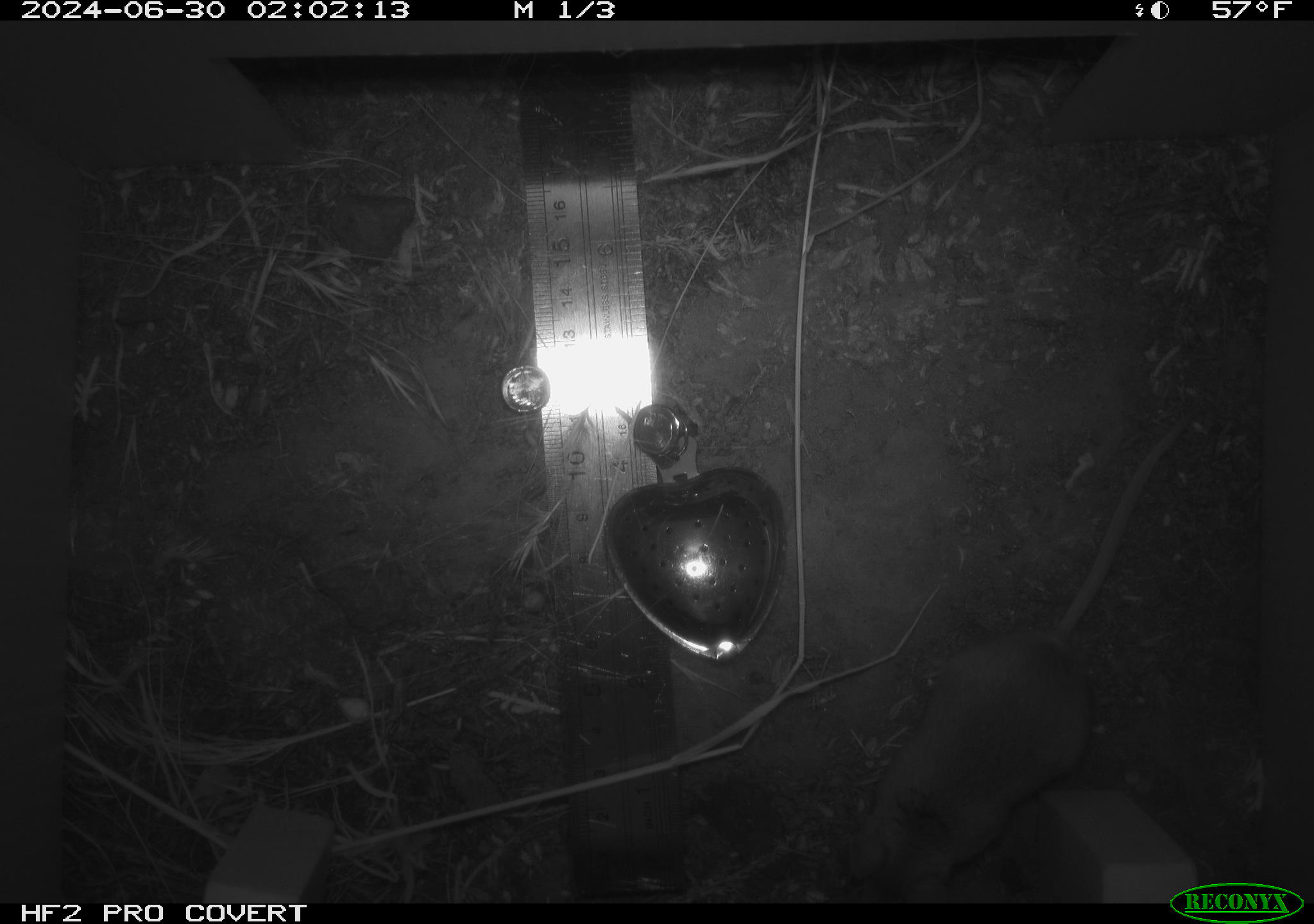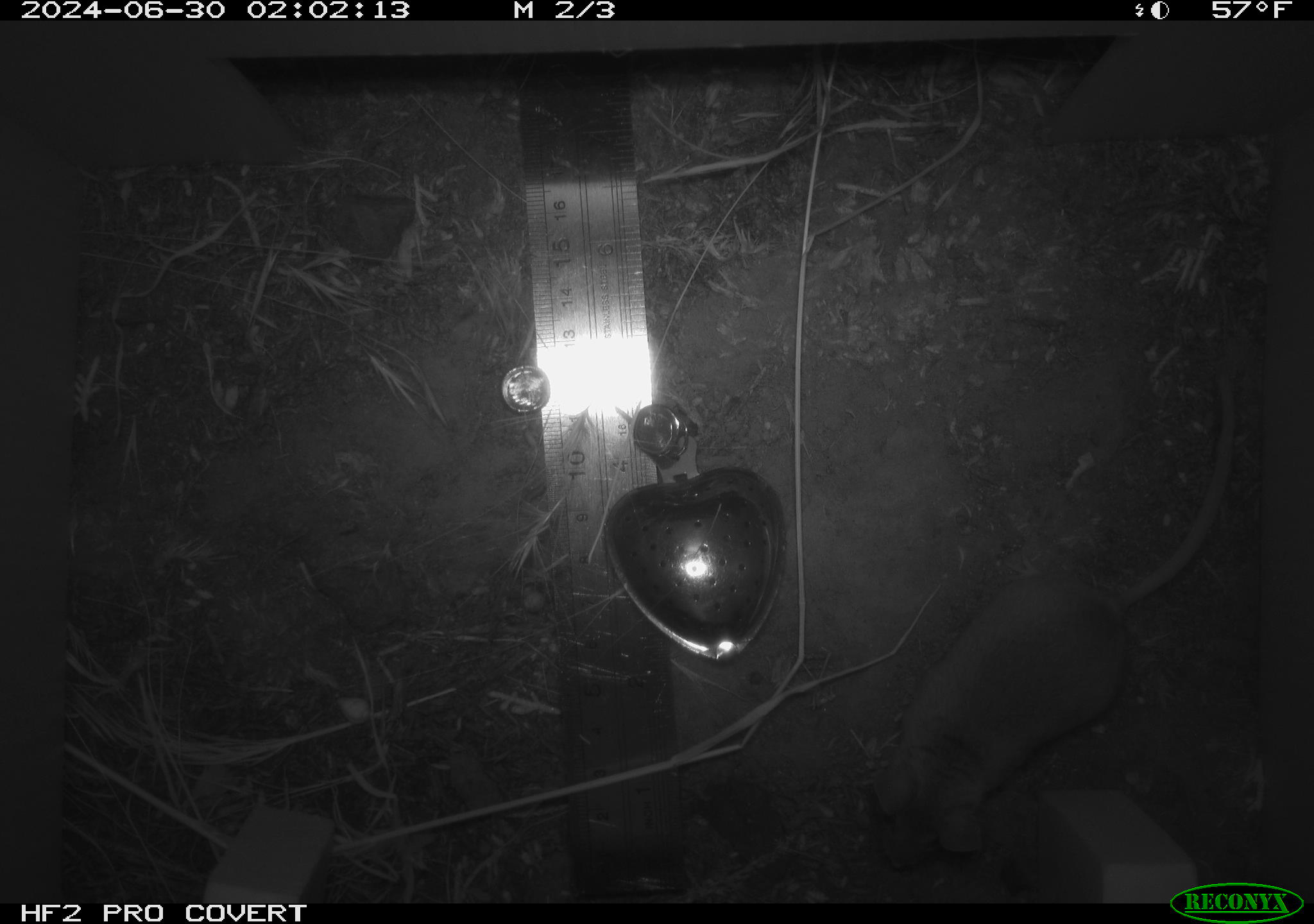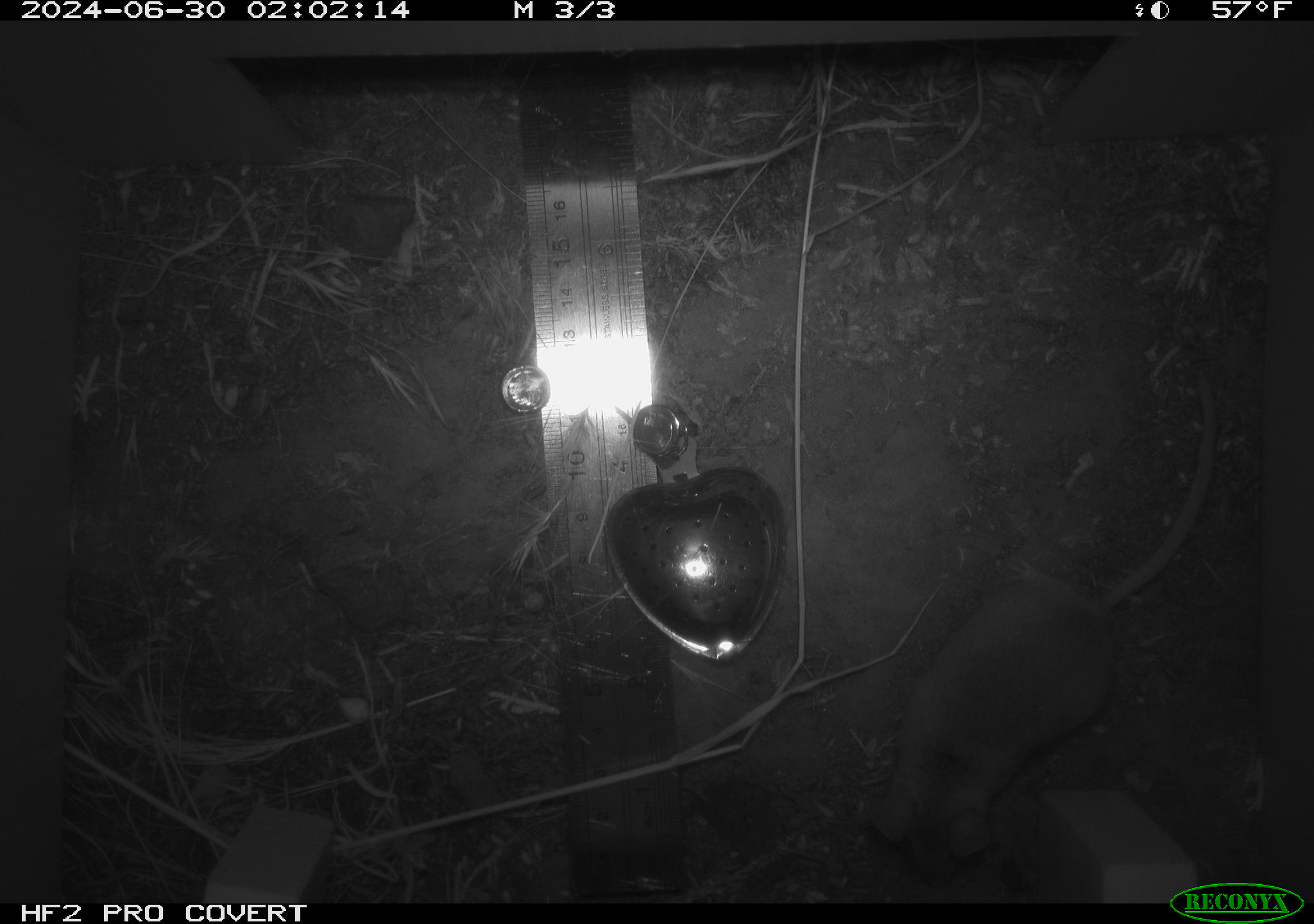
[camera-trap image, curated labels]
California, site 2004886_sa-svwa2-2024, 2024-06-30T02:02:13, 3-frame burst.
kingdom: Animalia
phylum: Chordata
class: Mammalia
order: Rodentia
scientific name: Rodentia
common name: mouse species